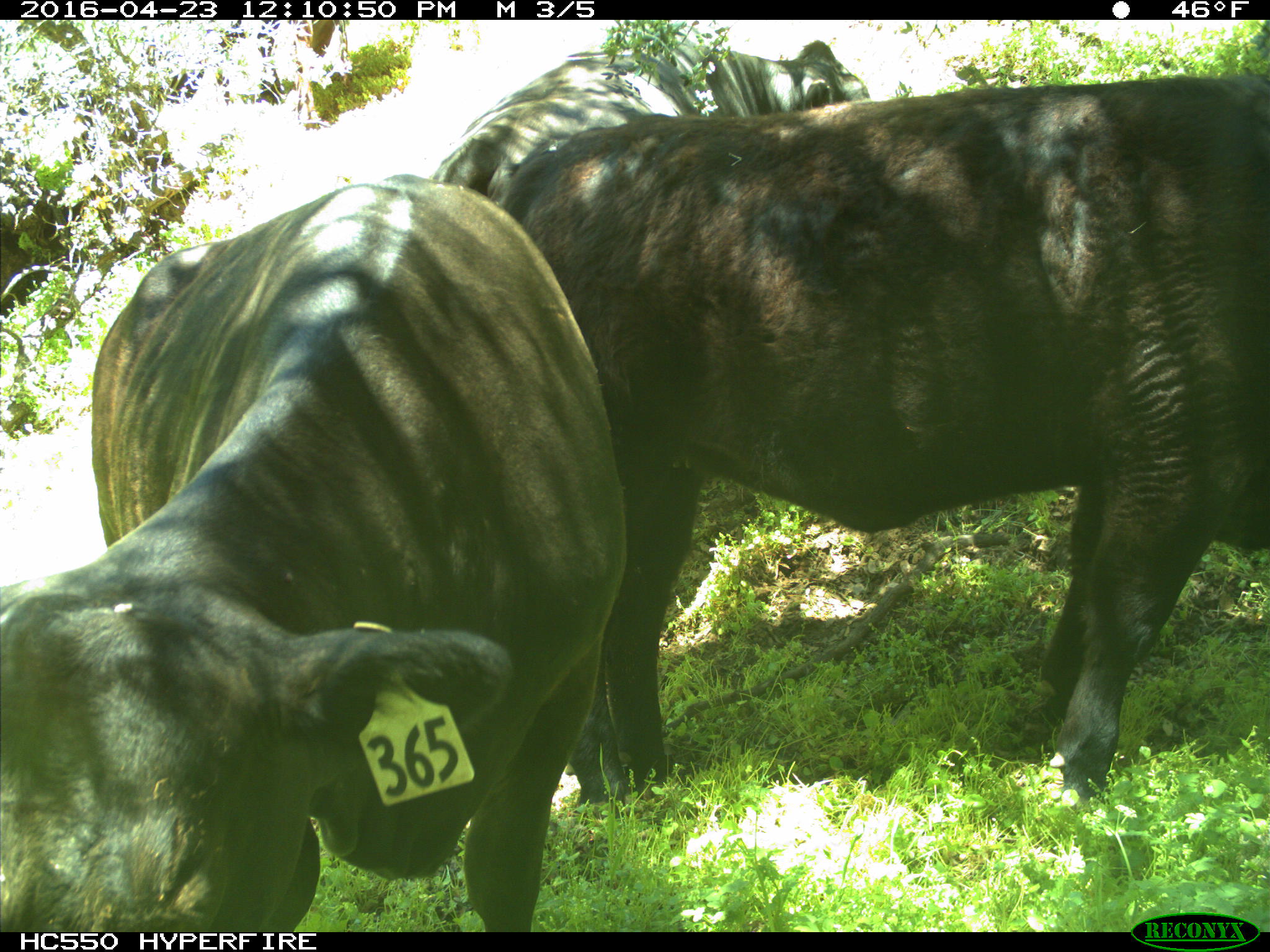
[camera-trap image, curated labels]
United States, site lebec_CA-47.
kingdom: Animalia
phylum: Chordata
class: Mammalia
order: Artiodactyla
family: Bovidae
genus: Bos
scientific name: Bos taurus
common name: domestic cow